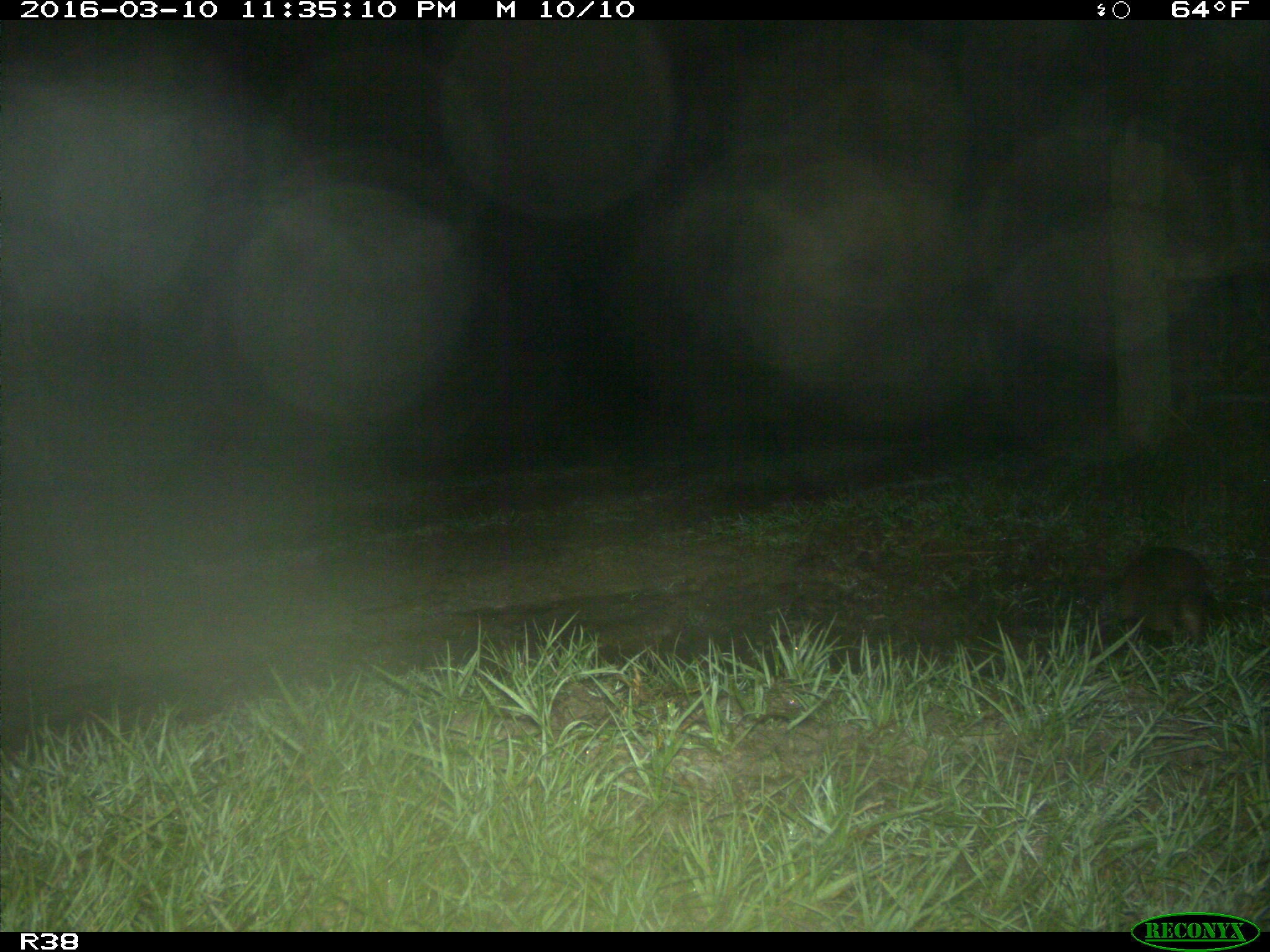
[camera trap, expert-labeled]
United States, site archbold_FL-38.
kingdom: Animalia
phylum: Chordata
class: Mammalia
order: Cingulata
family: Dasypodidae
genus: Dasypus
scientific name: Dasypus novemcinctus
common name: nine-banded armadillo